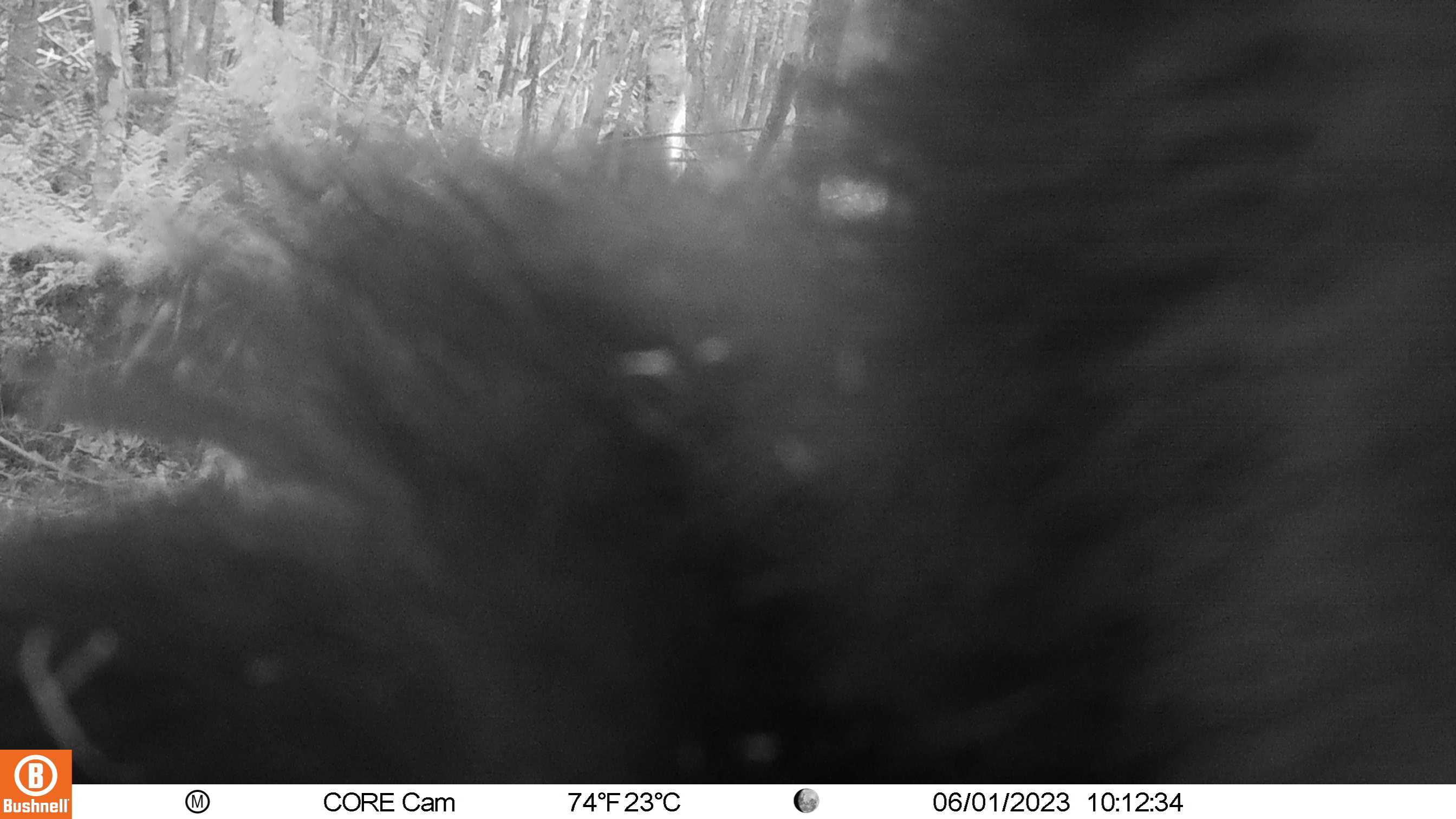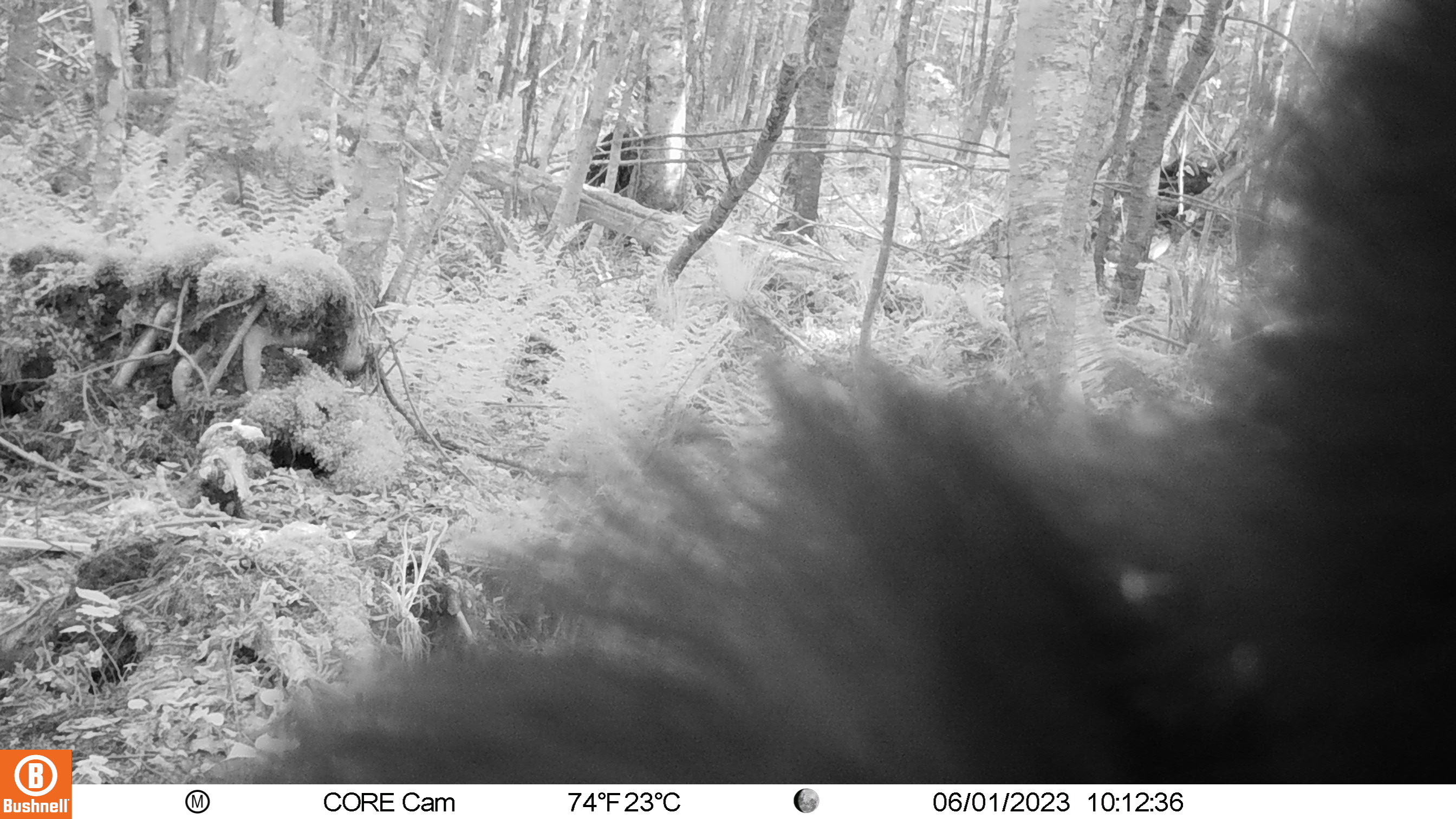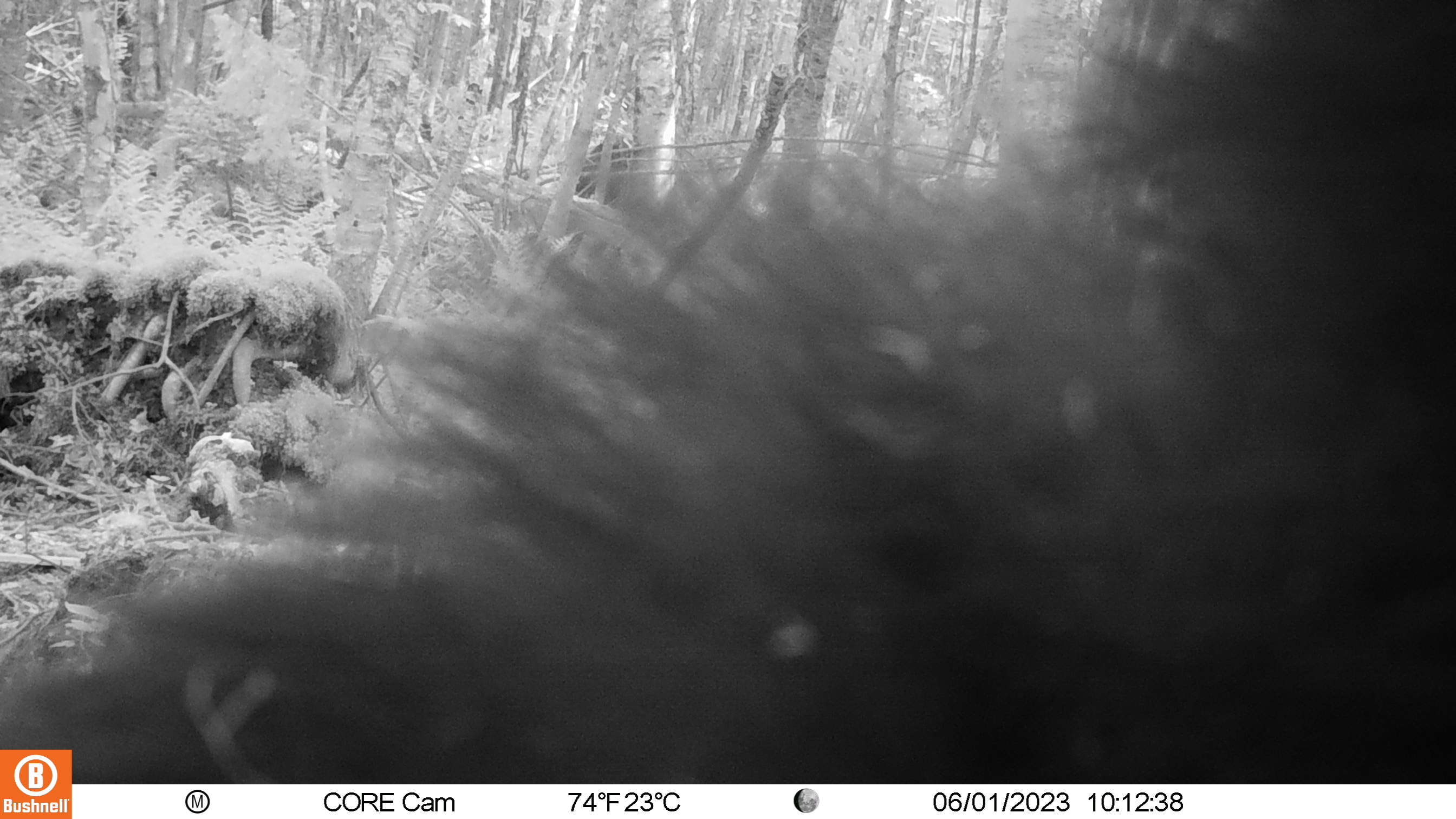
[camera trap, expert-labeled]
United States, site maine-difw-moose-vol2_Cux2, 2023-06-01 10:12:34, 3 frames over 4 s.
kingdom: Animalia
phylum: Chordata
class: Mammalia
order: Carnivora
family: Ursidae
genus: Ursus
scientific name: Ursus americanus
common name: black bear